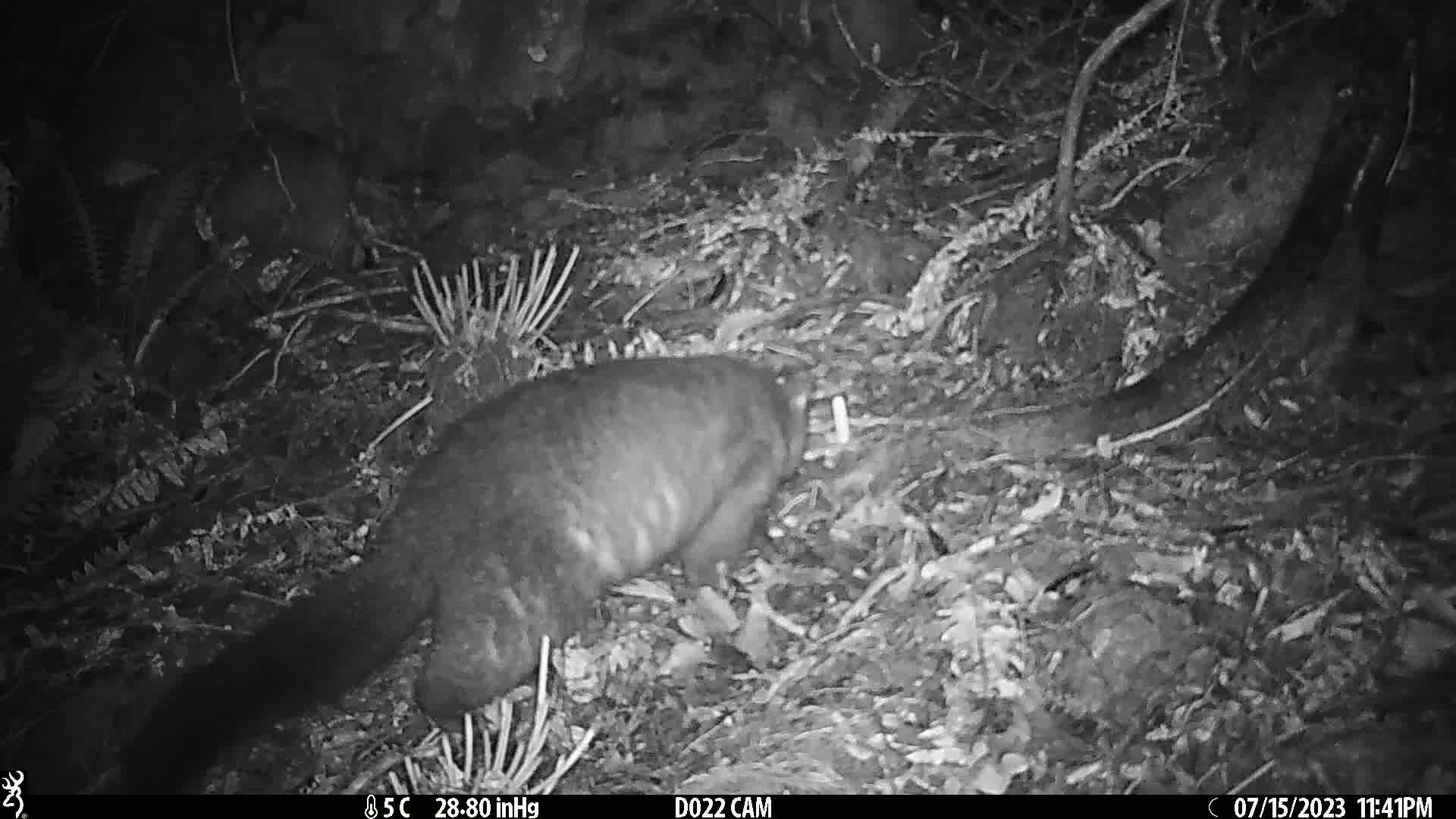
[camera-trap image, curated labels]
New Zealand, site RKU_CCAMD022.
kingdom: Animalia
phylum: Chordata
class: Mammalia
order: Diprotodontia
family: Phalangeridae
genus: Trichosurus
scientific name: Trichosurus vulpecula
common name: common brushtail possum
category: possum